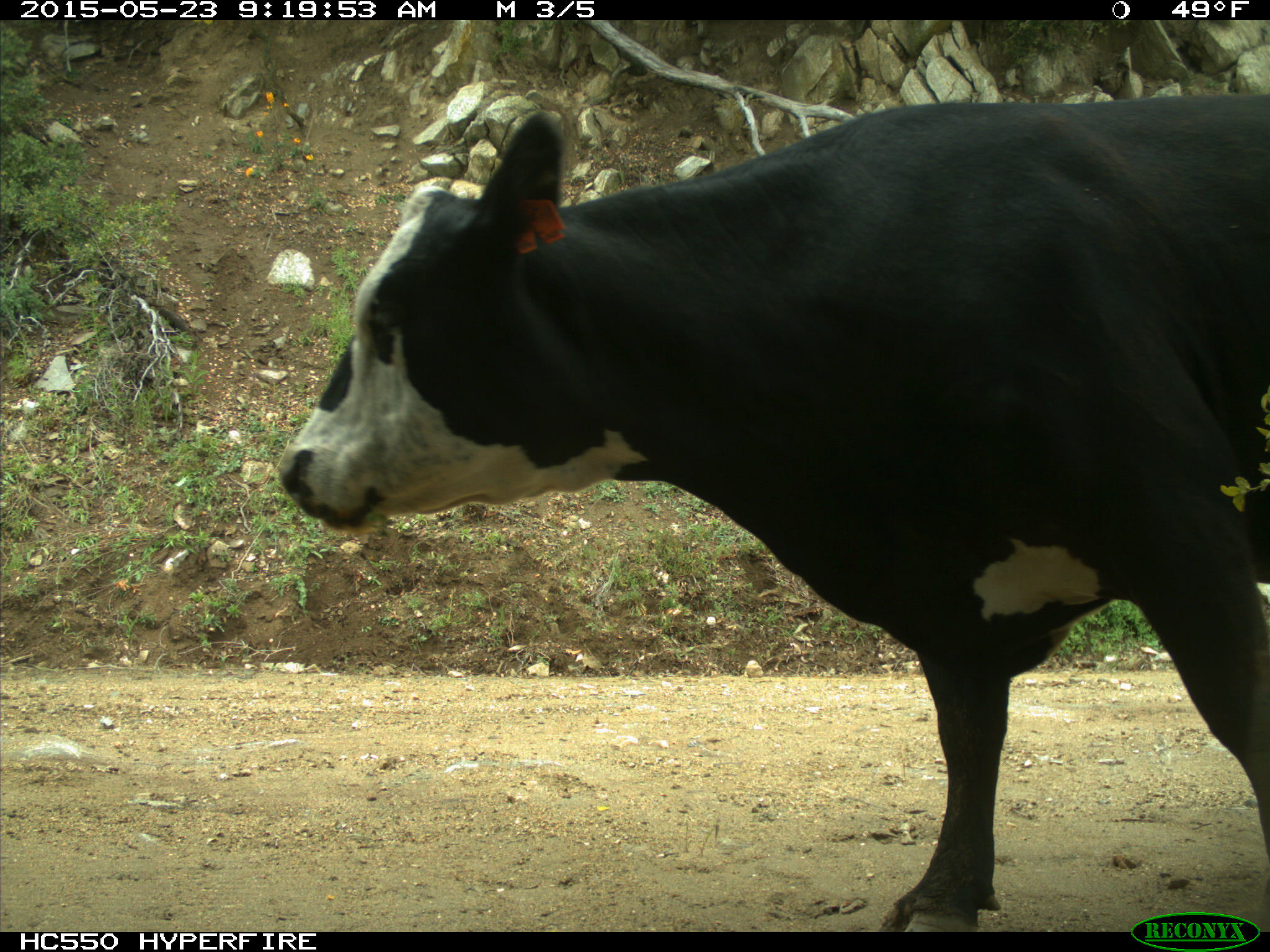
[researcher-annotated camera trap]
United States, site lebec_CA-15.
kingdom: Animalia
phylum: Chordata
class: Mammalia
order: Artiodactyla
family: Bovidae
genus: Bos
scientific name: Bos taurus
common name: domestic cow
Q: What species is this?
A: Bos taurus (domestic cow).